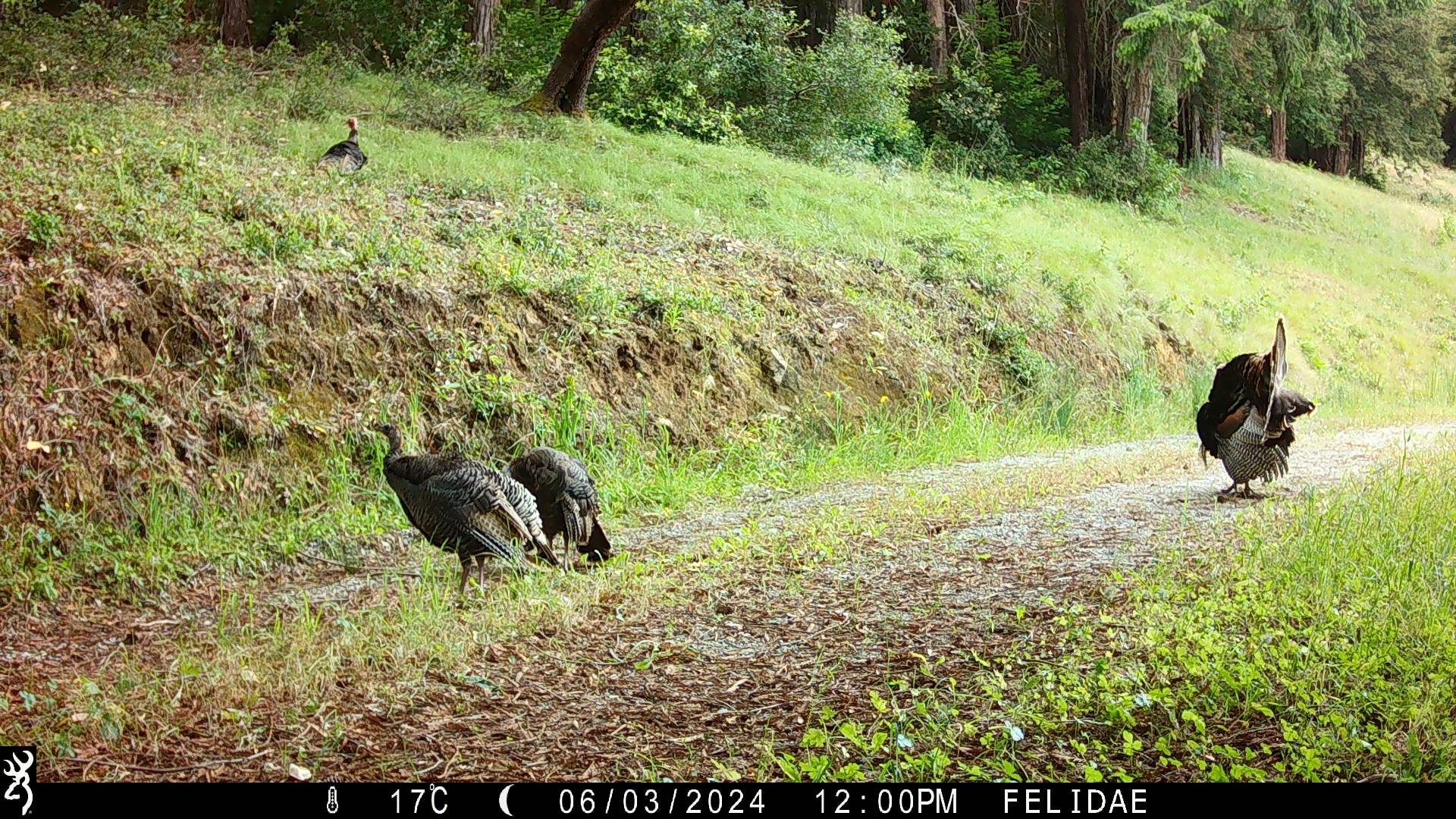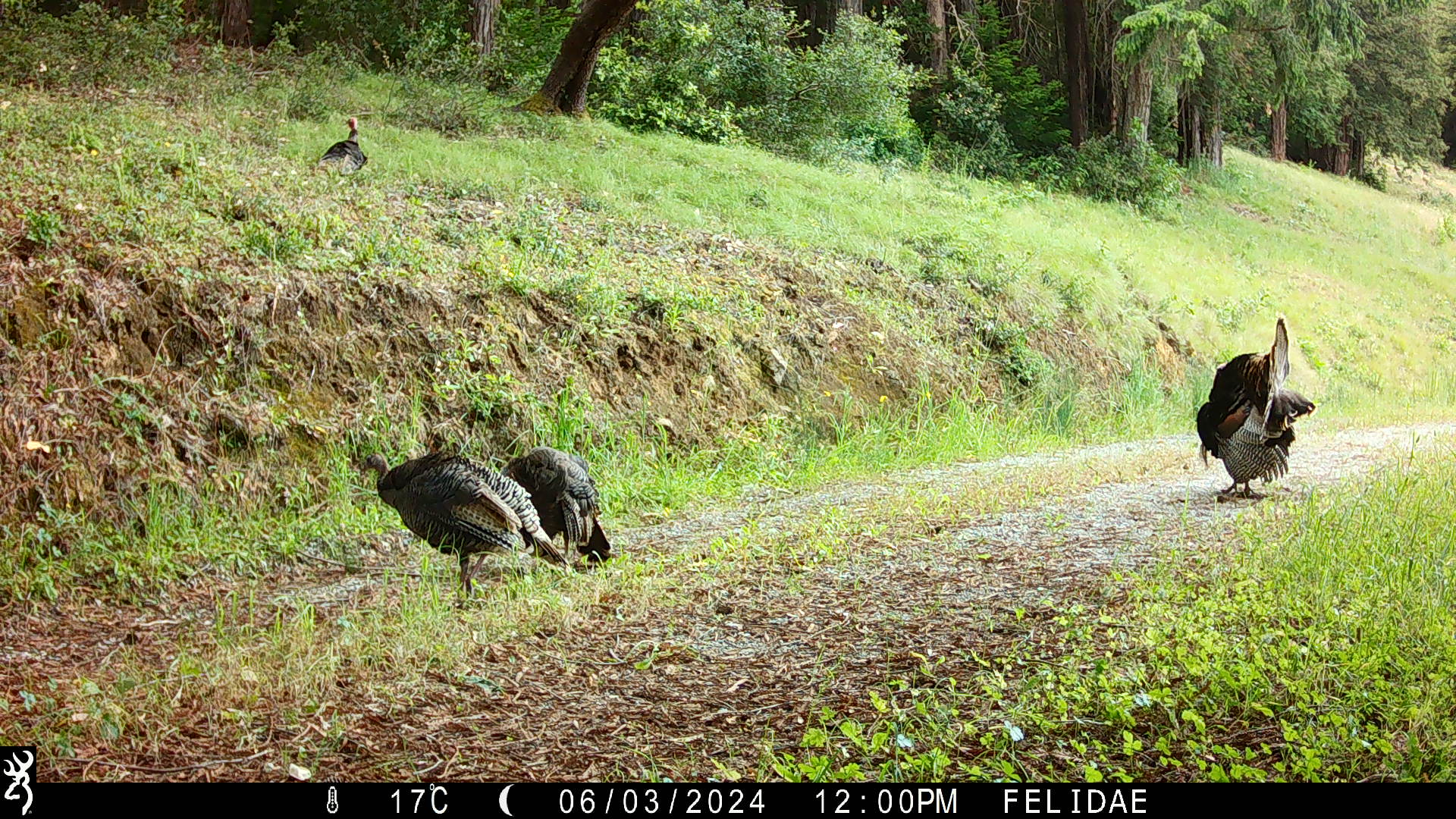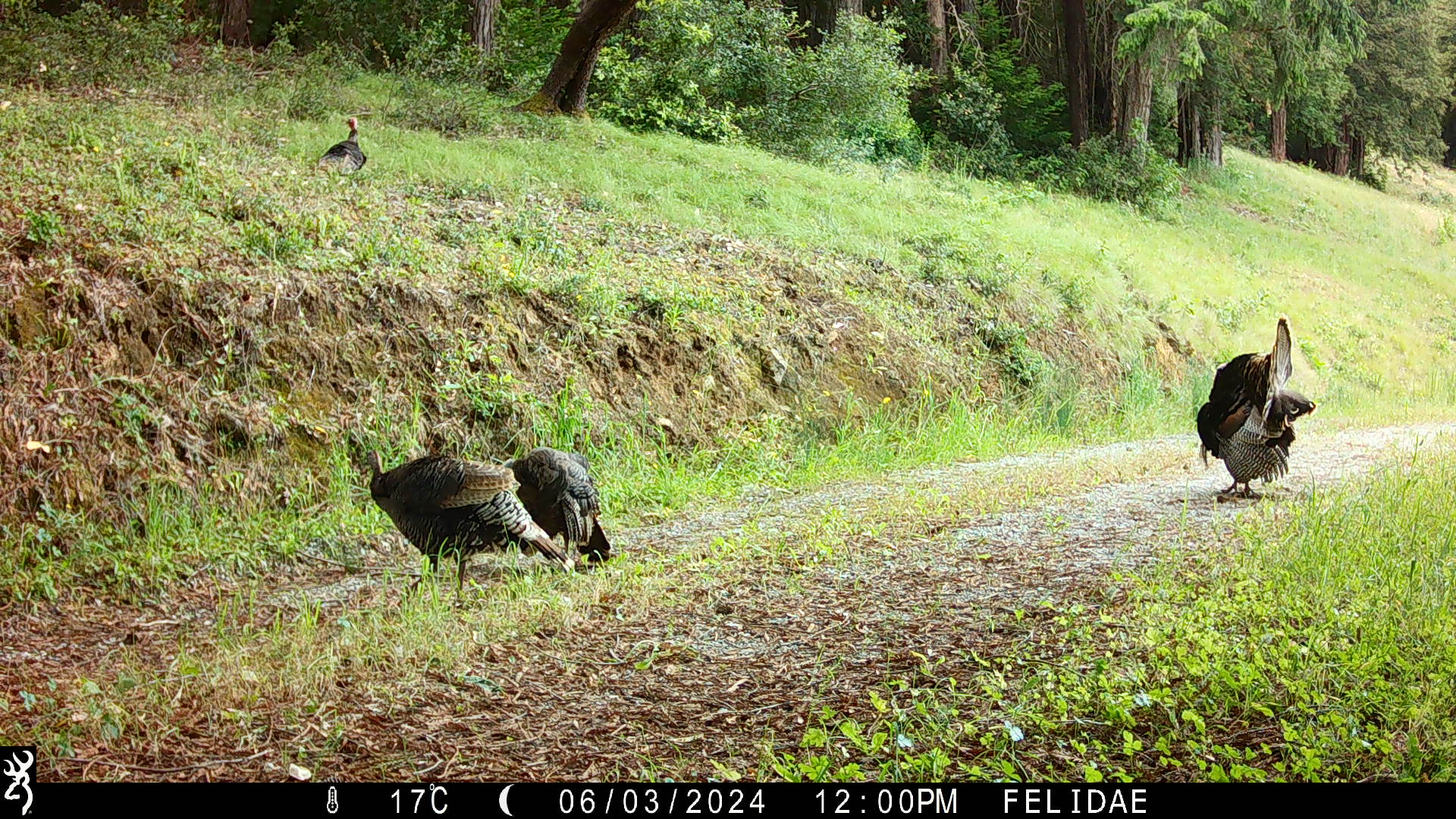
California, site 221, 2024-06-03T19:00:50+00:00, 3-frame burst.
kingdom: Animalia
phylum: Chordata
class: Aves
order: Galliformes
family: Phasianidae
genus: Meleagris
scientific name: Meleagris gallopavo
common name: turkey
Turkey (Meleagris gallopavo).